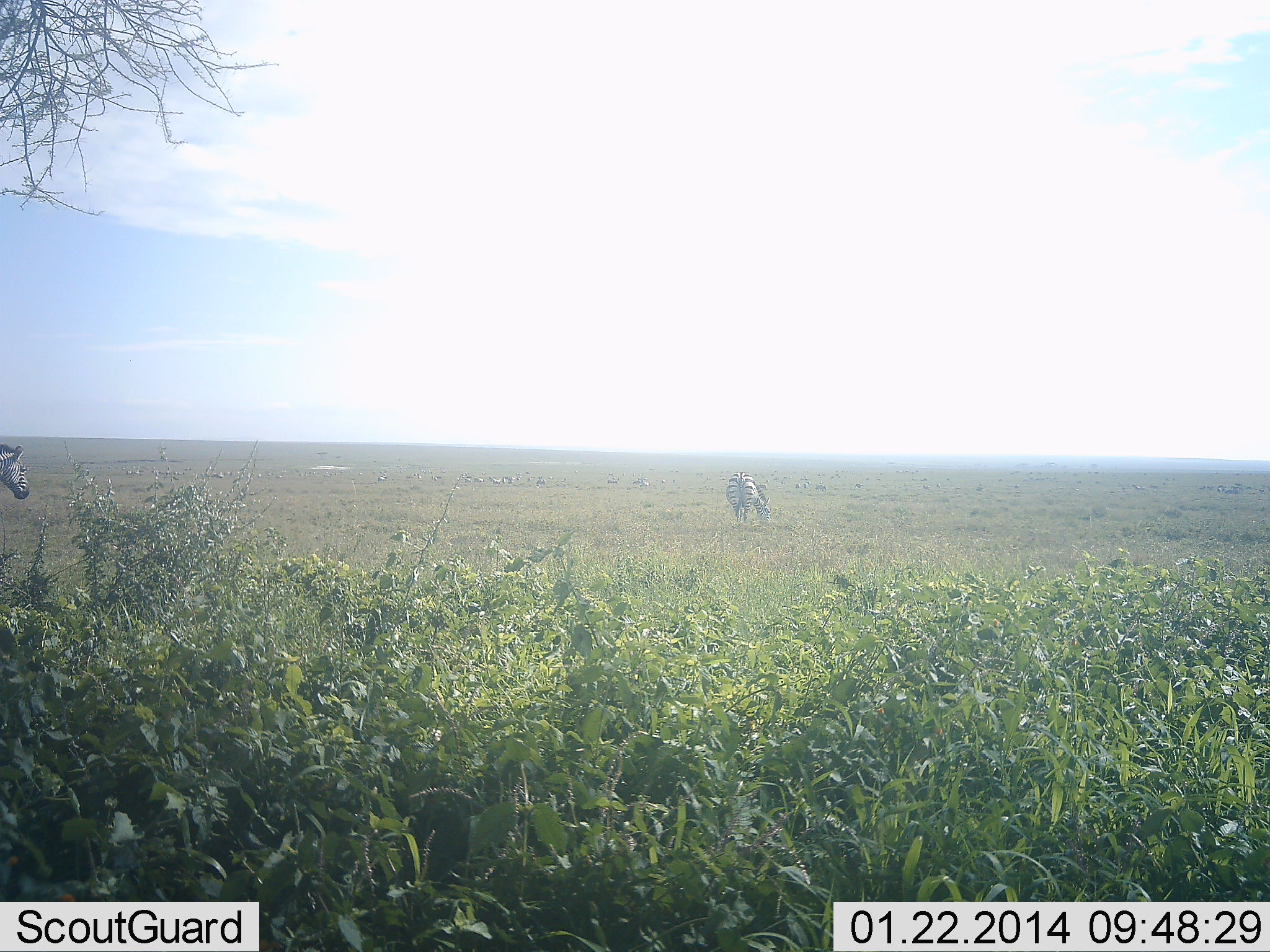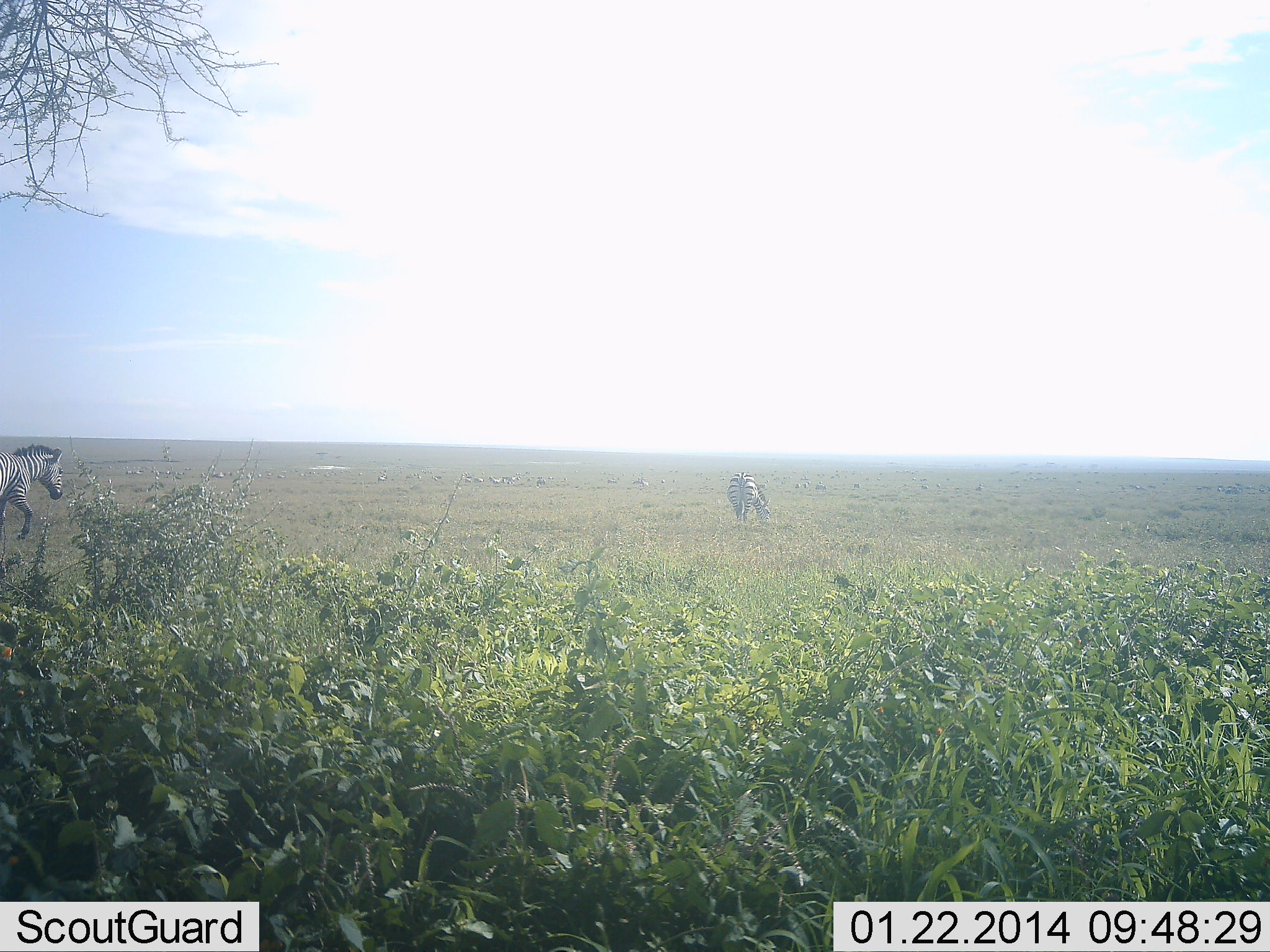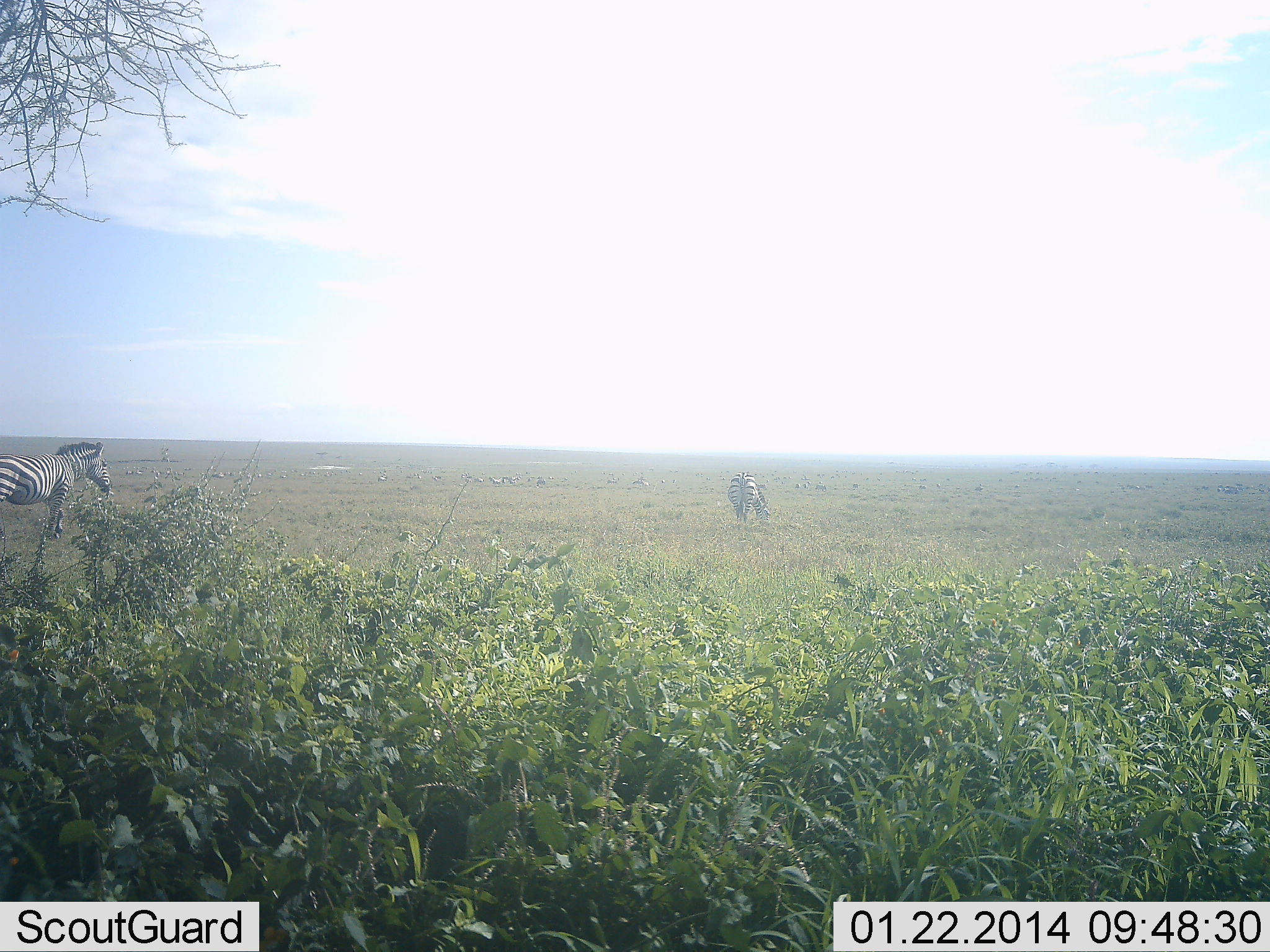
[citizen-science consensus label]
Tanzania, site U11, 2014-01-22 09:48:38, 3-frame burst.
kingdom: Animalia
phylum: Chordata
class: Mammalia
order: Perissodactyla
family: Equidae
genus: Equus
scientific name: Equus quagga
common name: plains zebra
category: zebra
Zebra (plains zebra) (Equus quagga), count 2. Behavior (volunteer vote fractions): standing 30%, resting 0%, moving 100%, interacting 0%. Young present (vote fraction): 0%. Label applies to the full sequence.